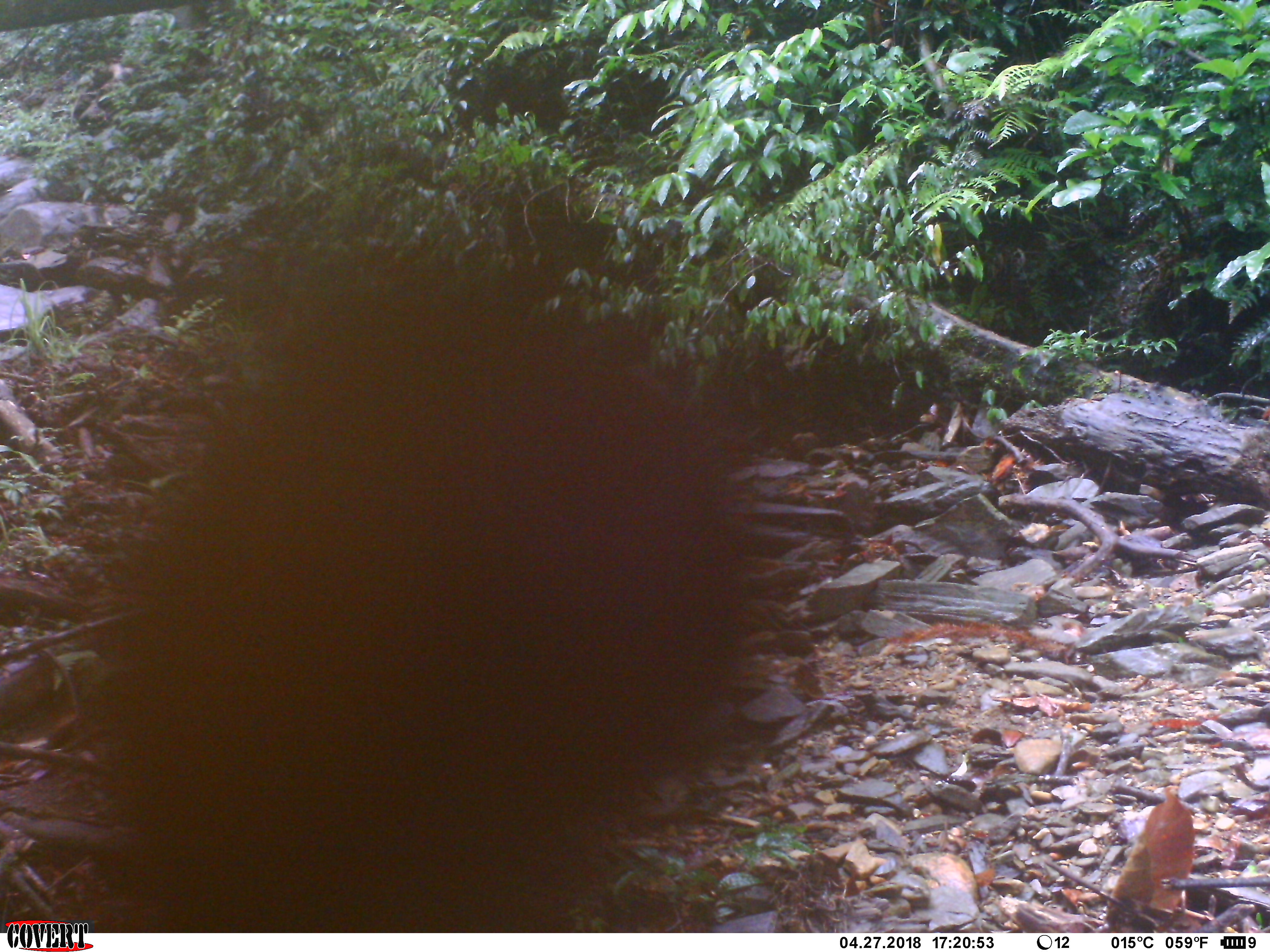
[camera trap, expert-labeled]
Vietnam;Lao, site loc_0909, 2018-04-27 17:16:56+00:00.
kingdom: Animalia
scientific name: Animalia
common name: animal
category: unidentified animal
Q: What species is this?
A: Unidentified animal (animal) (Animalia).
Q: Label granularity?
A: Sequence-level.